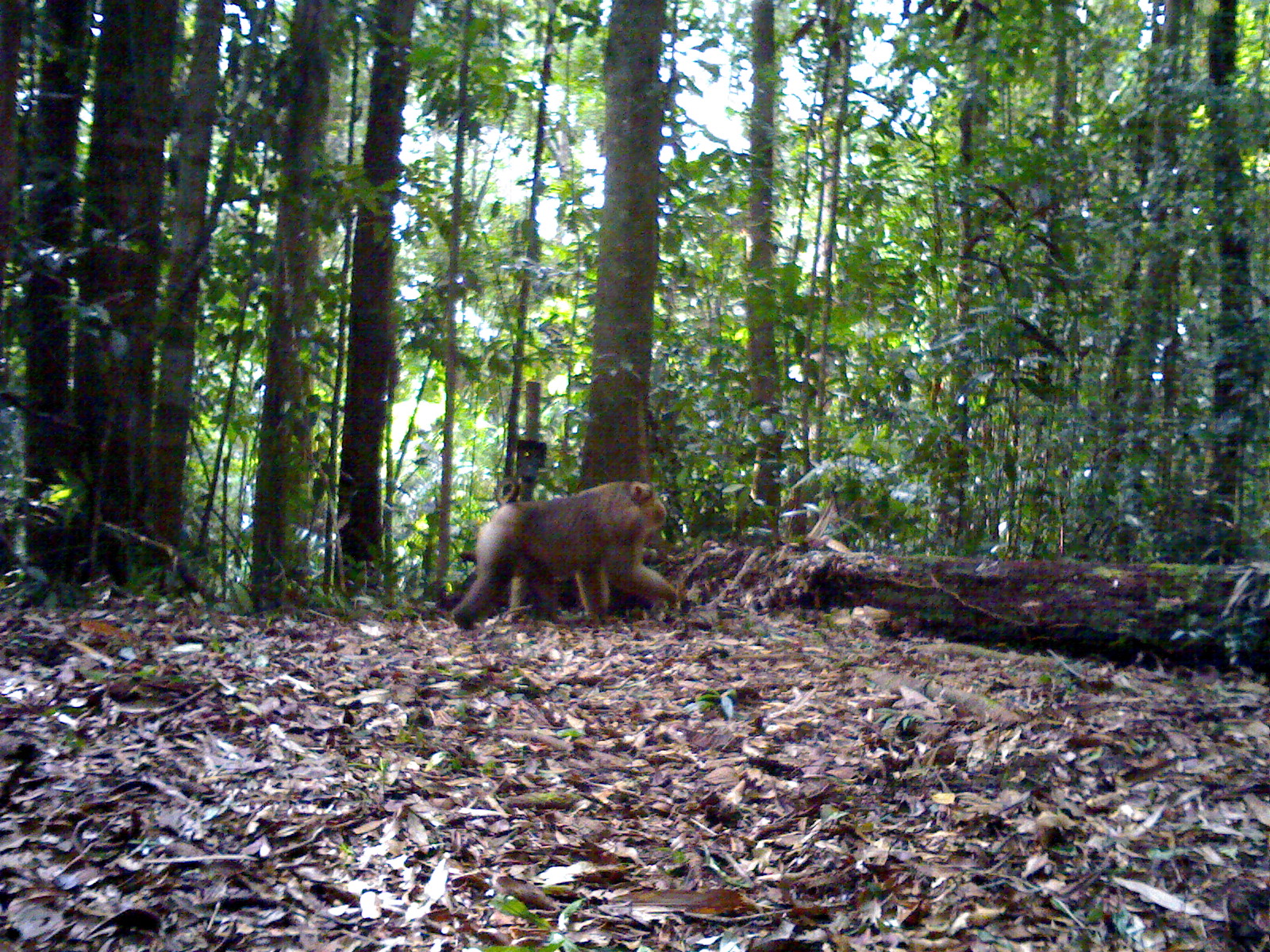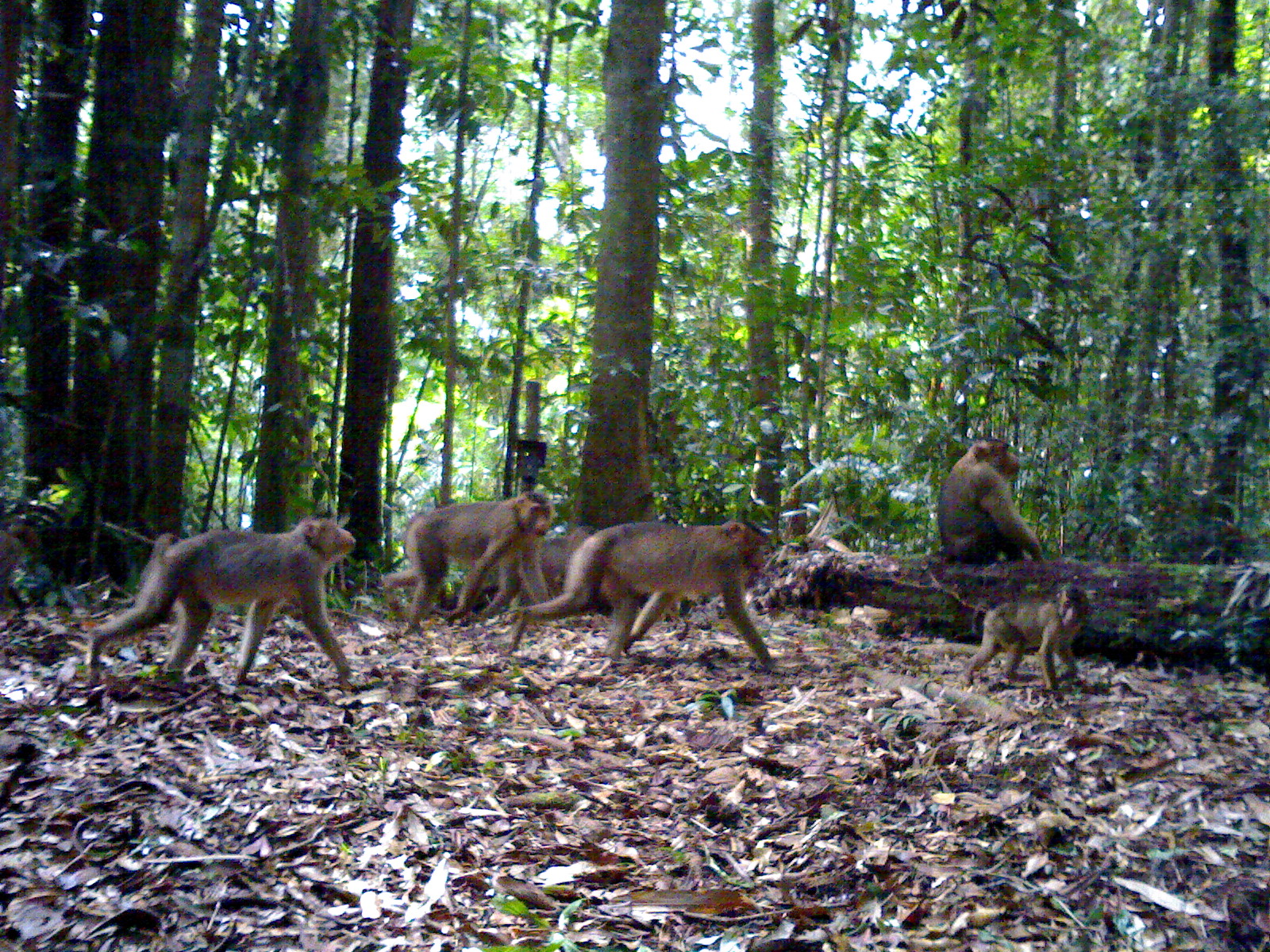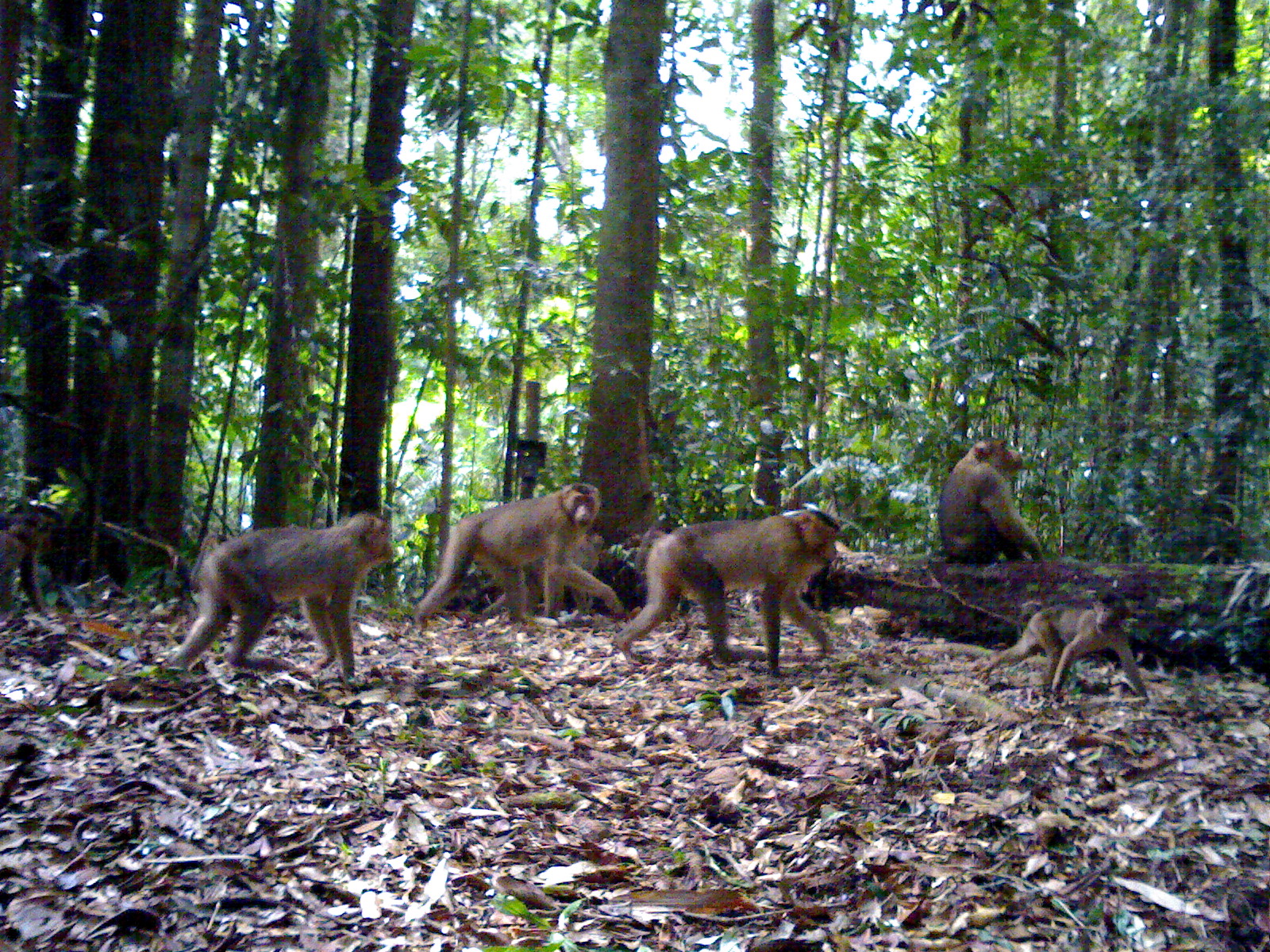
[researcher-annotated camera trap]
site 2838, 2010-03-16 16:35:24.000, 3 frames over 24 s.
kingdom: Animalia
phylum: Chordata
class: Mammalia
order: Primates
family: Cercopithecidae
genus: Macaca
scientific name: Macaca nemestrina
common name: southern pig-tailed macaque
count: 1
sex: male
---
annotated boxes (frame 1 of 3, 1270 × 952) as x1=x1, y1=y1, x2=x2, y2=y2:
macaca nemestrina: x1=451, y1=478, x2=677, y2=628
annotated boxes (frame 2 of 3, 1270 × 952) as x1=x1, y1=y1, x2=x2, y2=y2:
macaca nemestrina: x1=82, y1=518, x2=354, y2=688; x1=500, y1=519, x2=796, y2=671; x1=380, y1=491, x2=553, y2=638; x1=935, y1=436, x2=1044, y2=565; x1=962, y1=585, x2=1091, y2=690